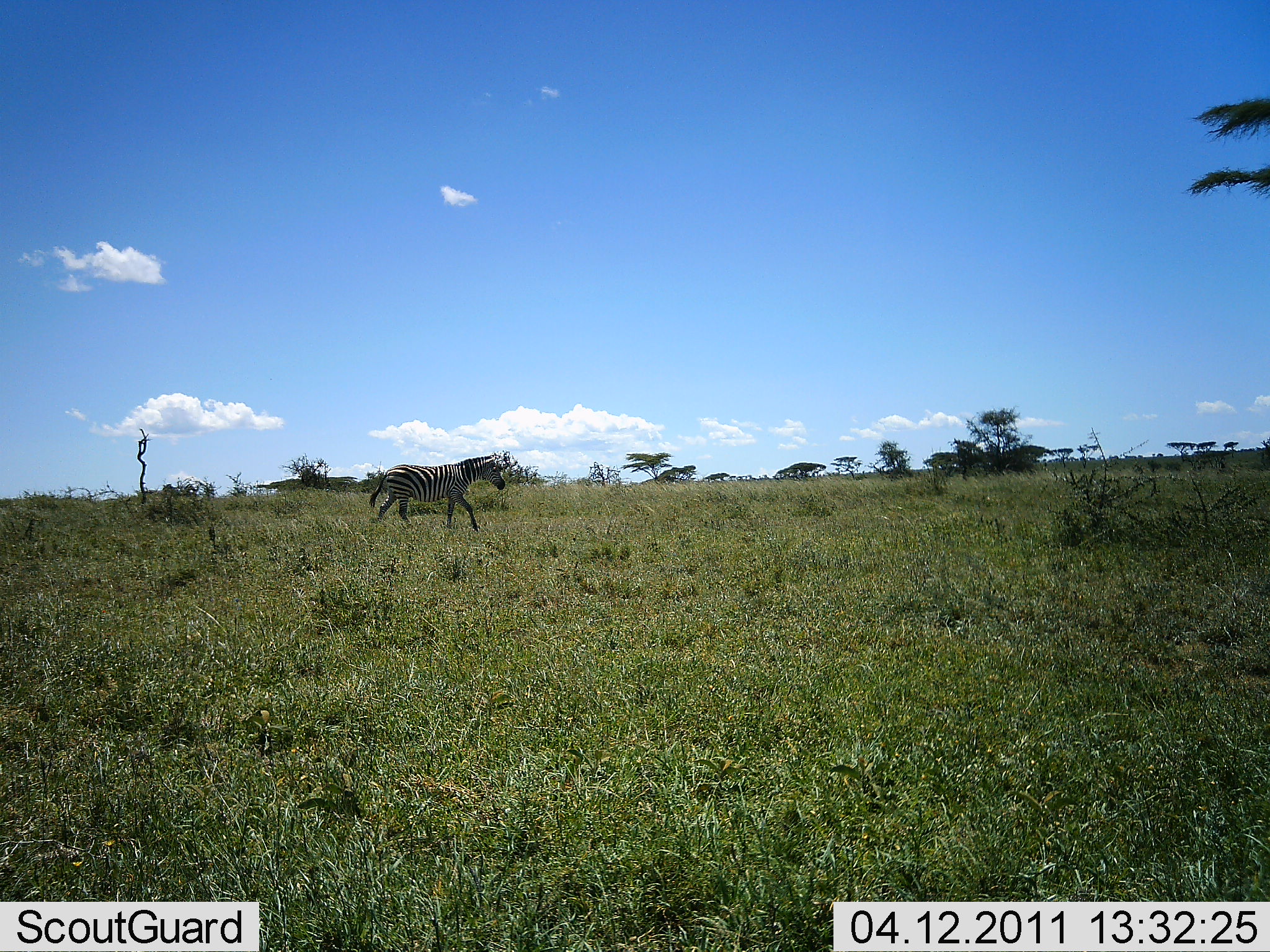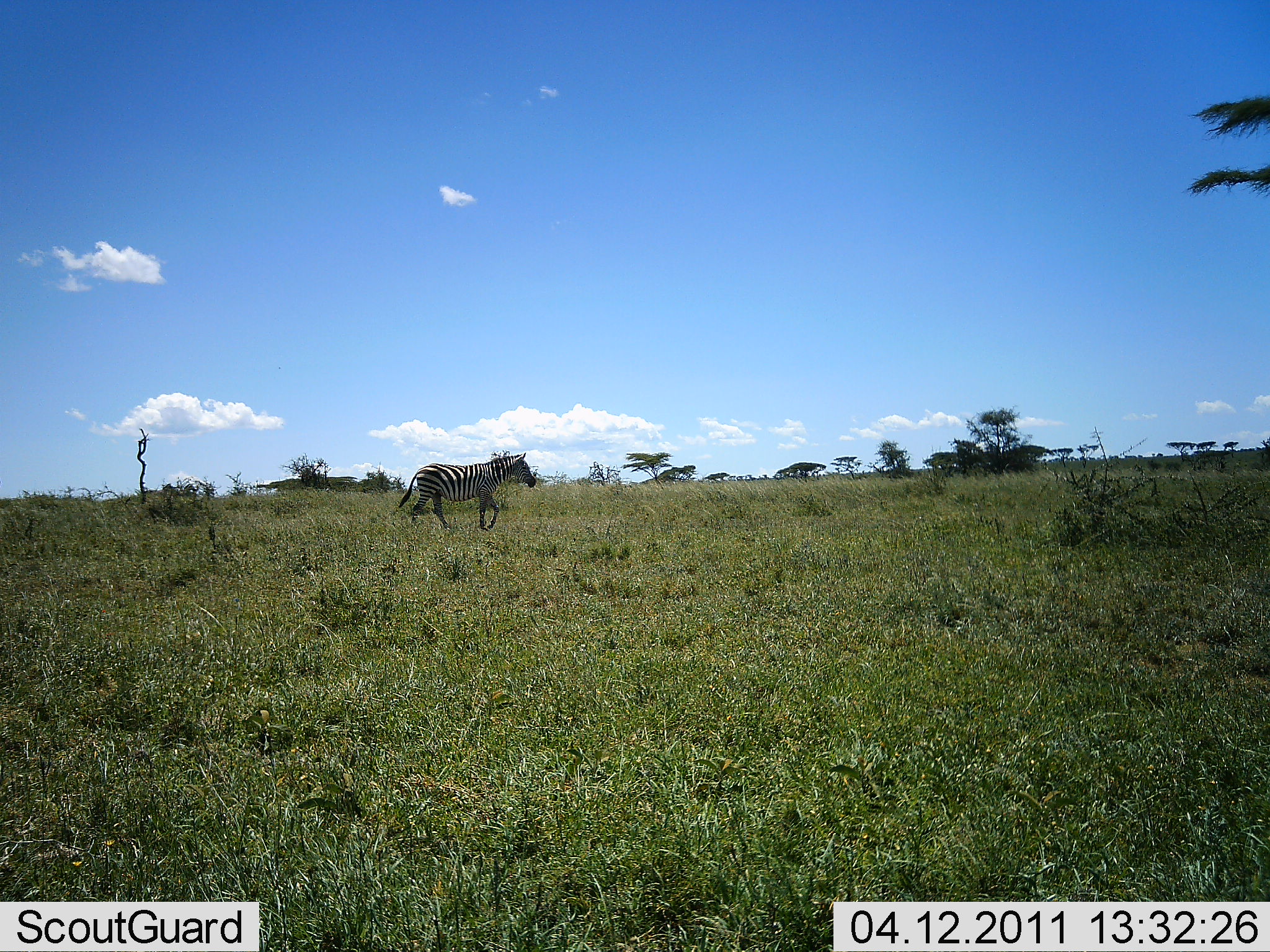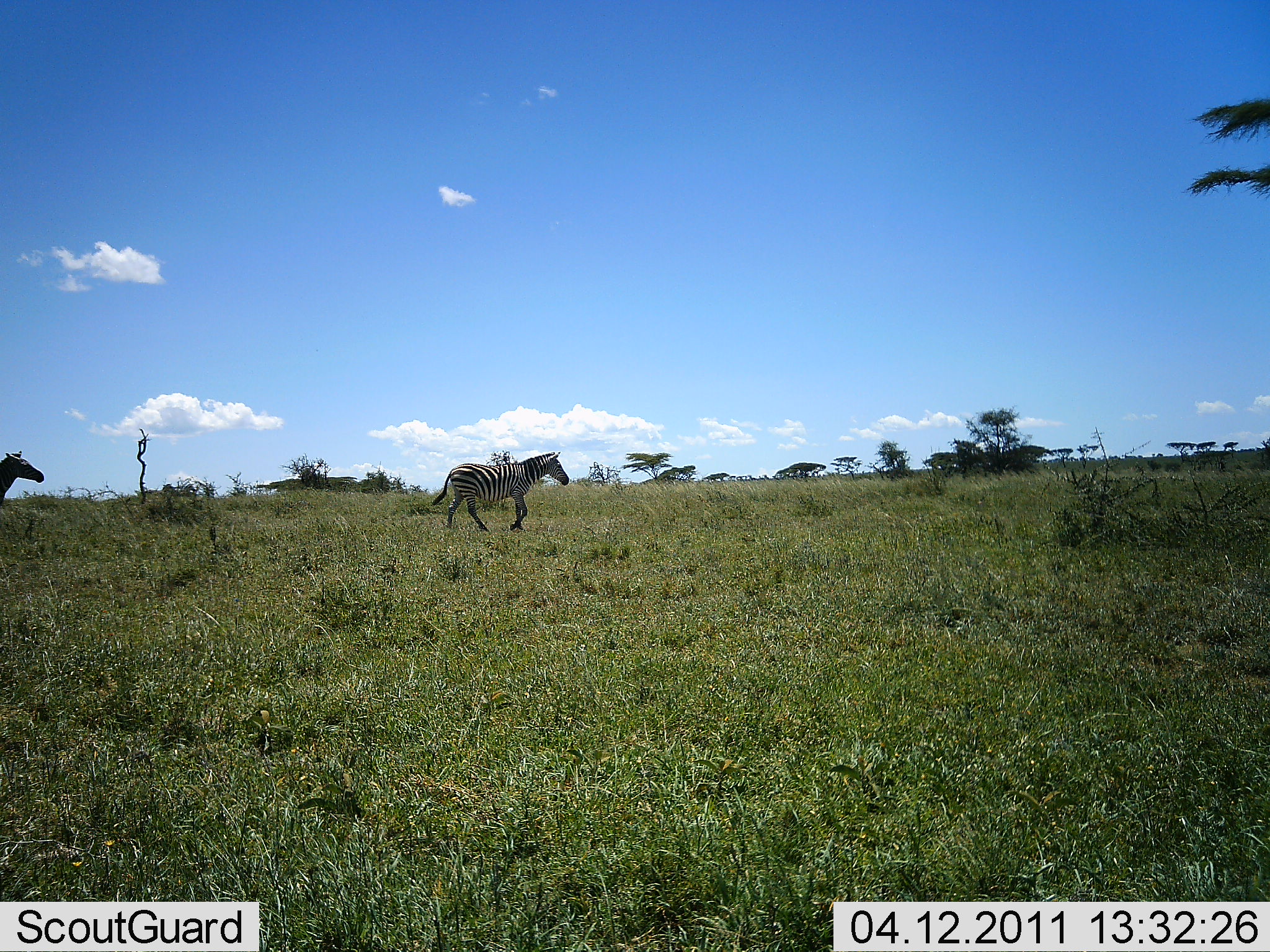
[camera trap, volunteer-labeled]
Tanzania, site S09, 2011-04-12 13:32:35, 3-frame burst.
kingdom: Animalia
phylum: Chordata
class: Mammalia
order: Perissodactyla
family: Equidae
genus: Equus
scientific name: Equus quagga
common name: plains zebra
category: zebra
Zebra (plains zebra) (Equus quagga), count 2. Behavior (volunteer vote fractions): standing 0%, resting 0%, moving 100%, interacting 0%. Young present (vote fraction): 0%. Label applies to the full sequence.